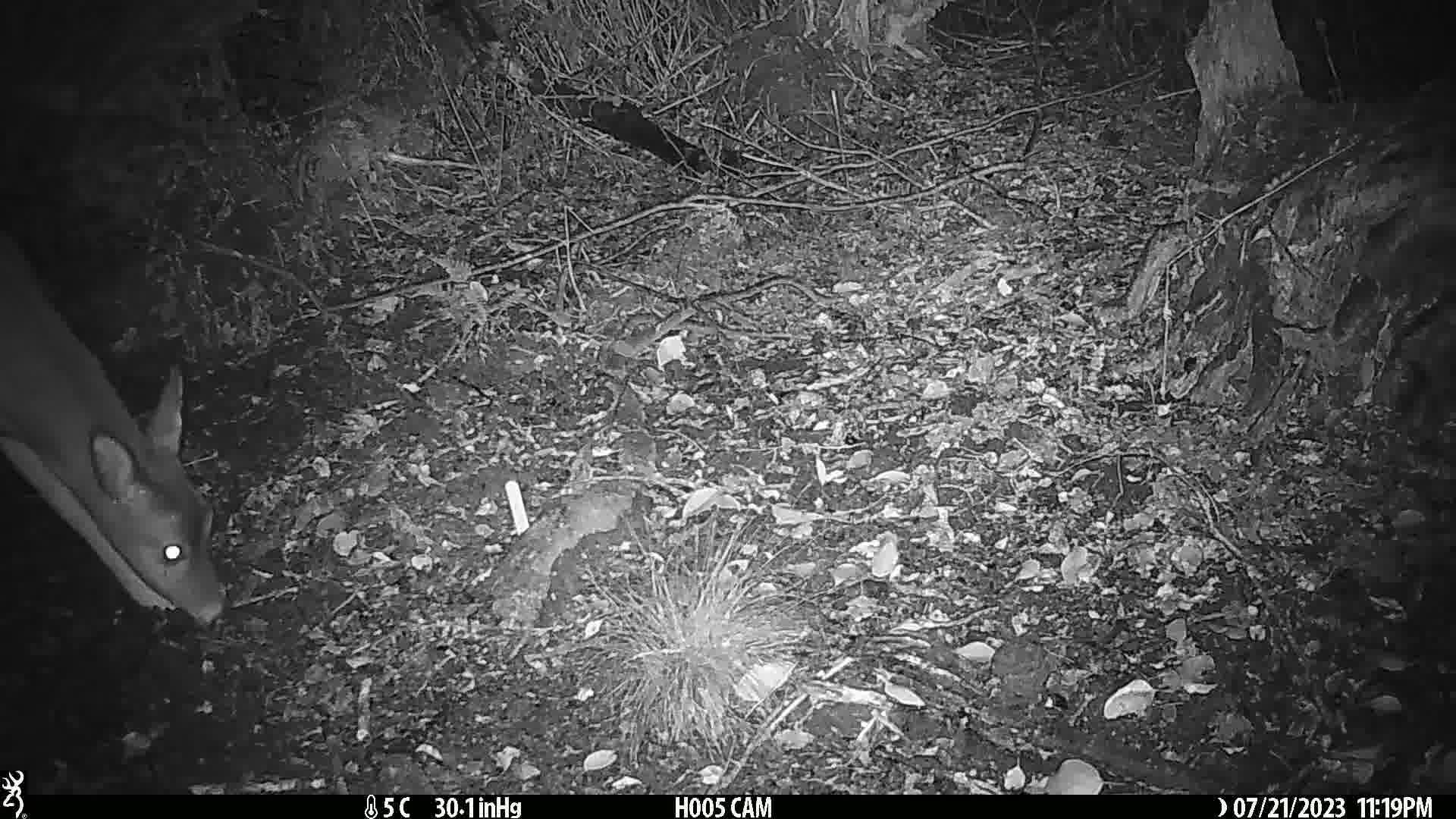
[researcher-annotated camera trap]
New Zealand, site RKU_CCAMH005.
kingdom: Animalia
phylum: Chordata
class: Mammalia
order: Artiodactyla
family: Cervidae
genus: Odocoileus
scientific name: Odocoileus virginianus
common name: white-tailed deer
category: white tailed deer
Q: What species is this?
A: White tailed deer (white-tailed deer) (Odocoileus virginianus).